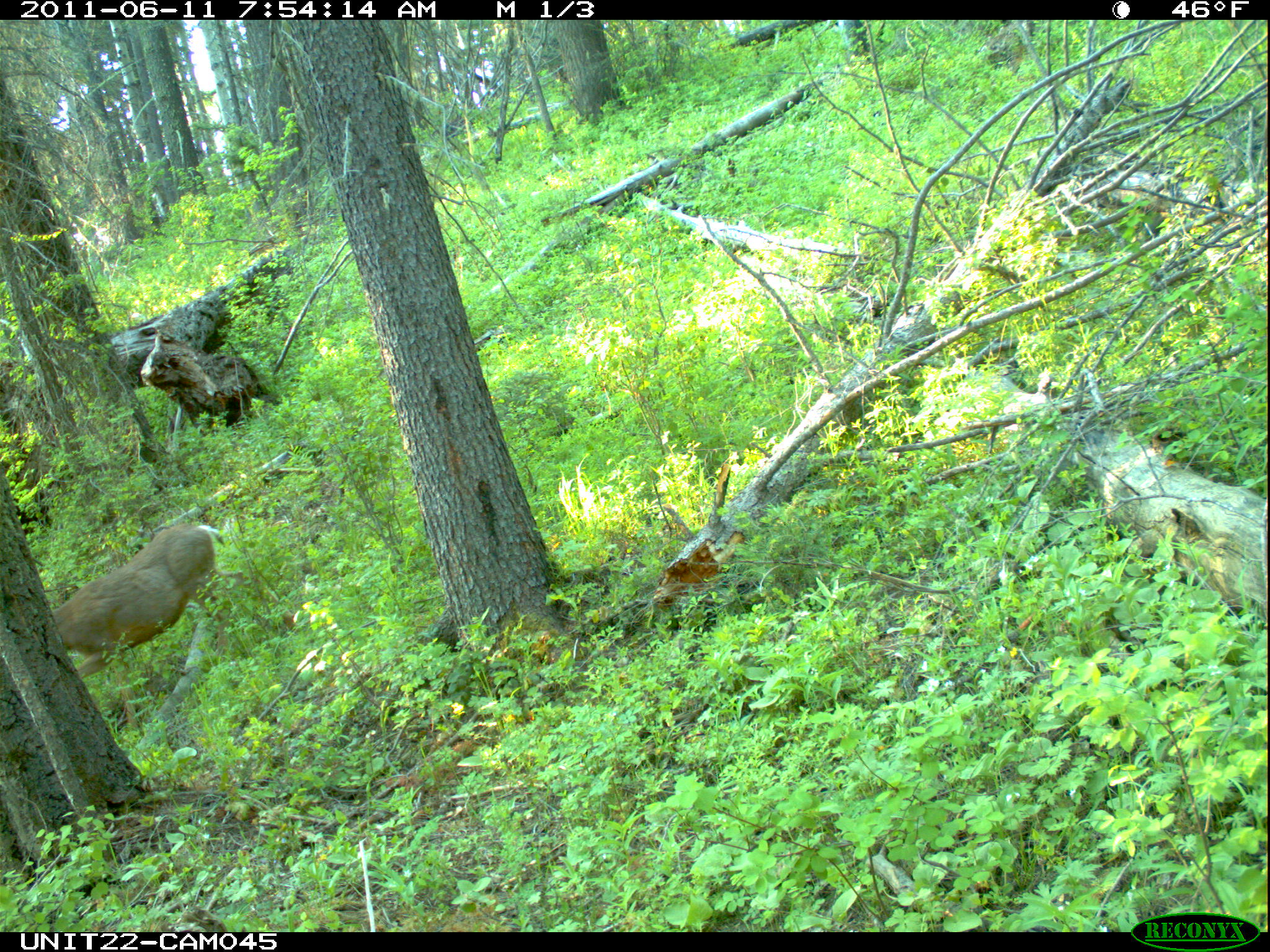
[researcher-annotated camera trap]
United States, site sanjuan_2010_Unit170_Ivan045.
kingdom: Animalia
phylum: Chordata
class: Mammalia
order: Artiodactyla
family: Cervidae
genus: Odocoileus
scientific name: Odocoileus hemionus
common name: mule deer